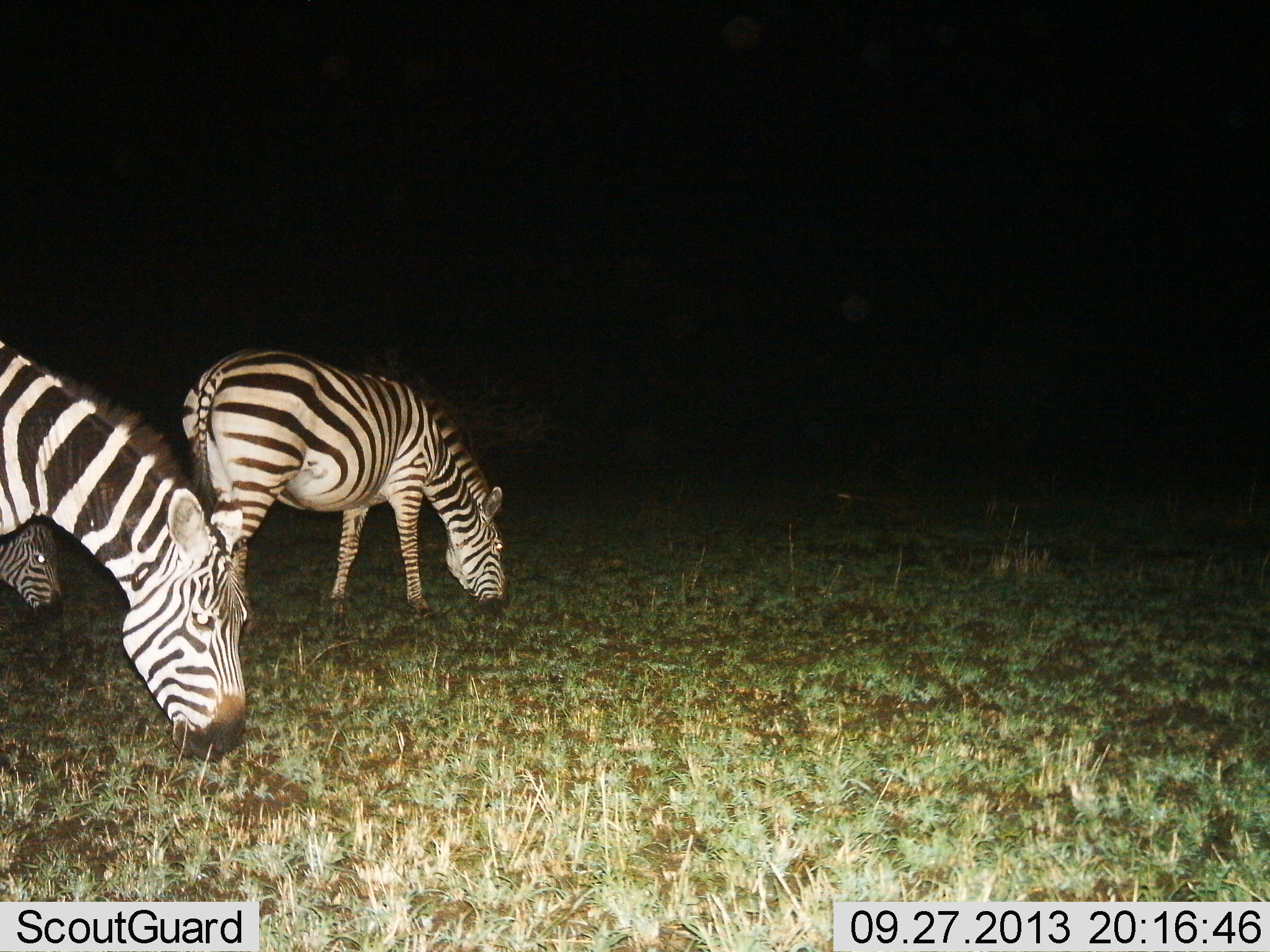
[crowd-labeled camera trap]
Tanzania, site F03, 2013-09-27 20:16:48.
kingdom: Animalia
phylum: Chordata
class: Mammalia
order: Perissodactyla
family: Equidae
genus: Equus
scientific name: Equus quagga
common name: plains zebra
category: zebra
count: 3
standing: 10%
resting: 0%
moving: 0%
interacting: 0%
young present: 0%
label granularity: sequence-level